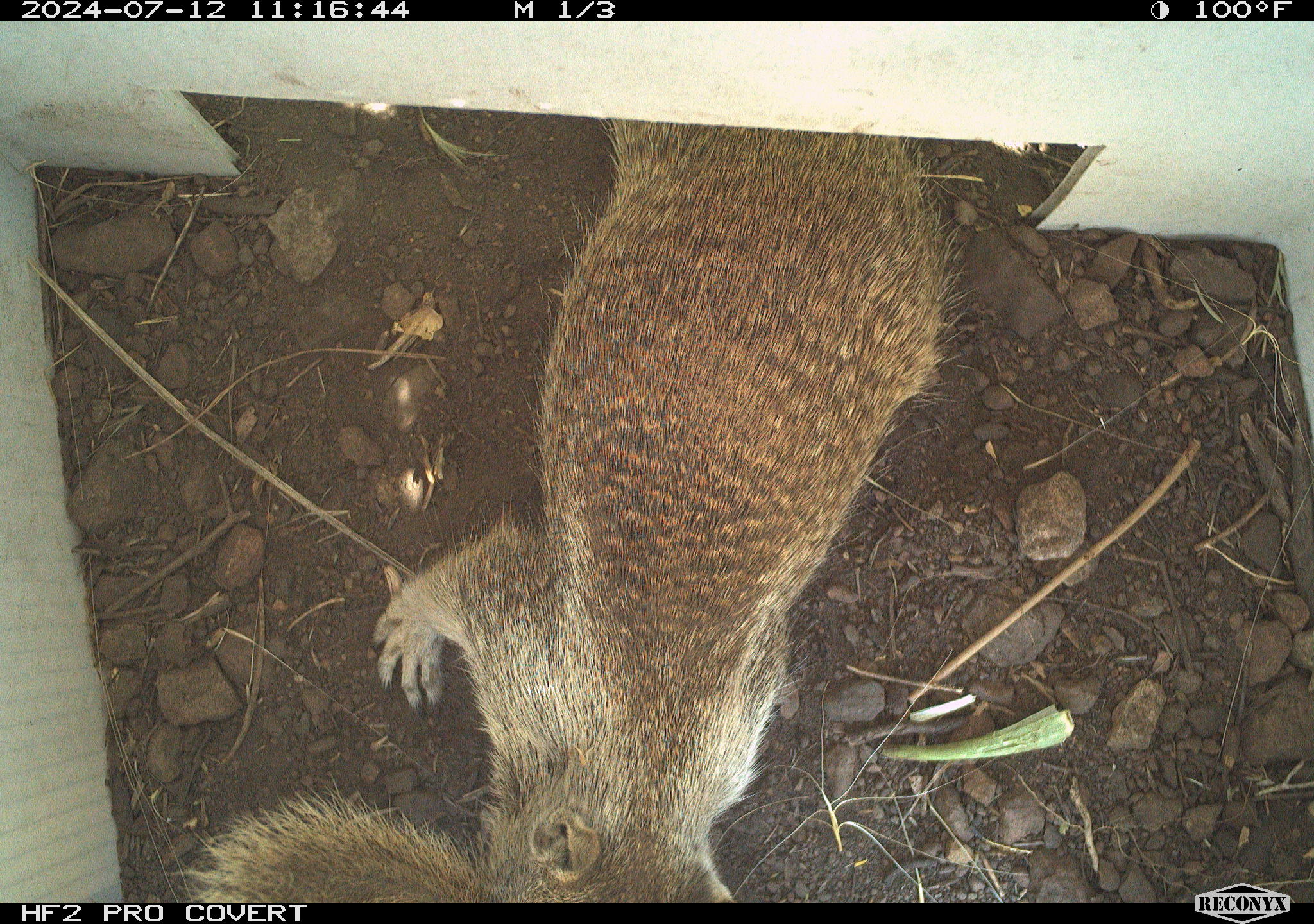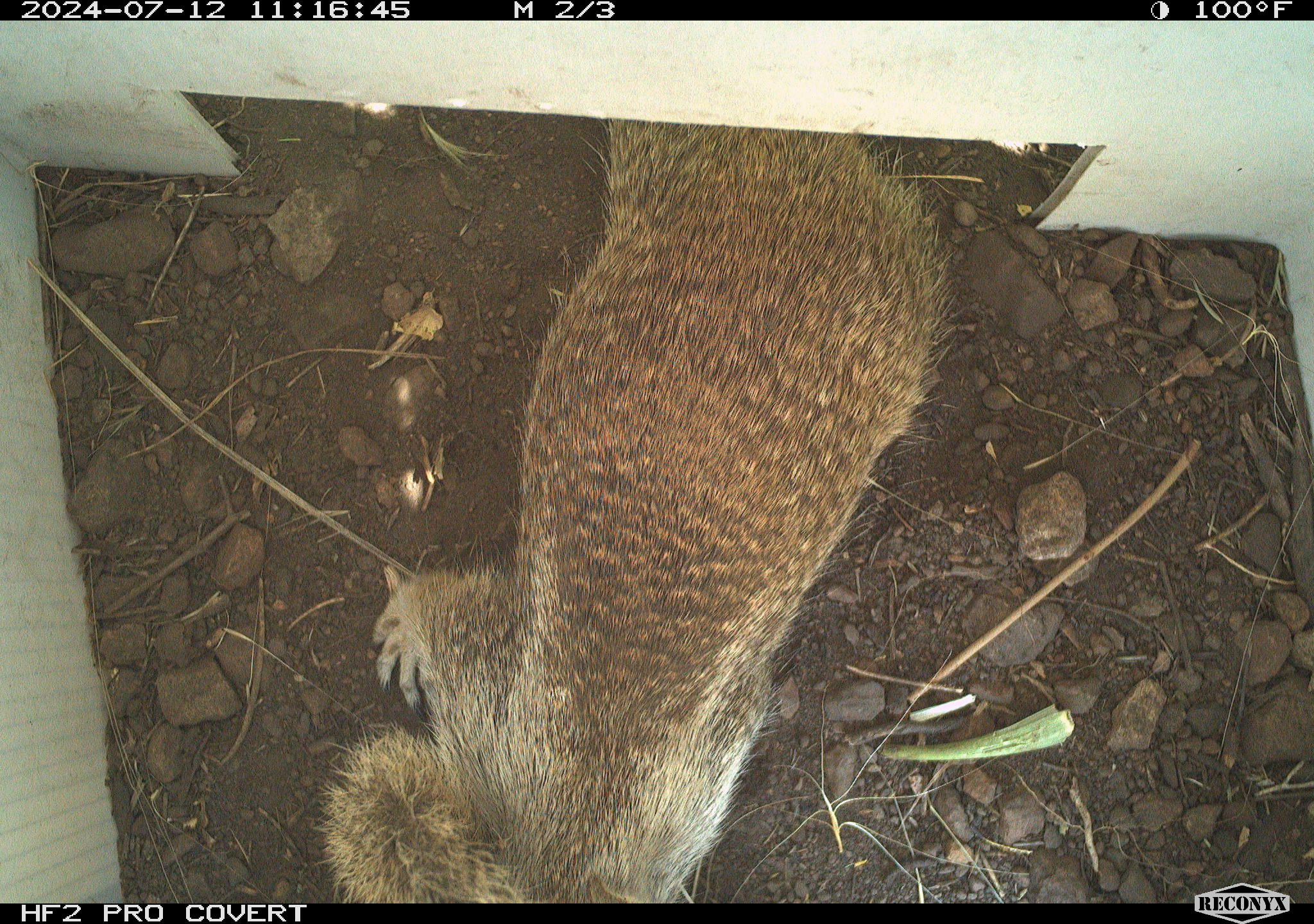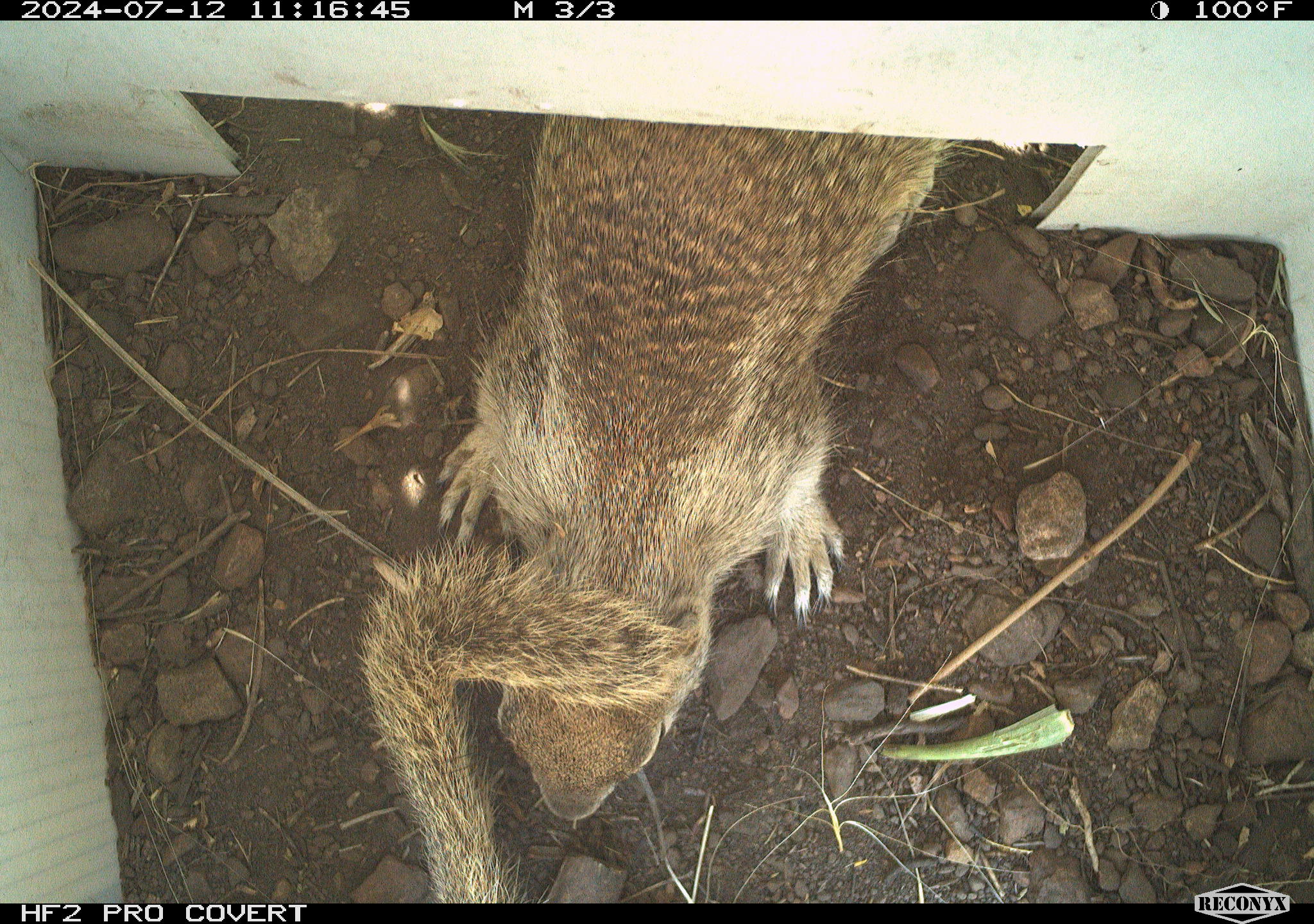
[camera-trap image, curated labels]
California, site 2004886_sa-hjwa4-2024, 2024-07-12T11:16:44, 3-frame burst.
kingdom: Animalia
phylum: Chordata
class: Mammalia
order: Rodentia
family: Sciuridae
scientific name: Sciuridae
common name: squirrels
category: sciuridae family